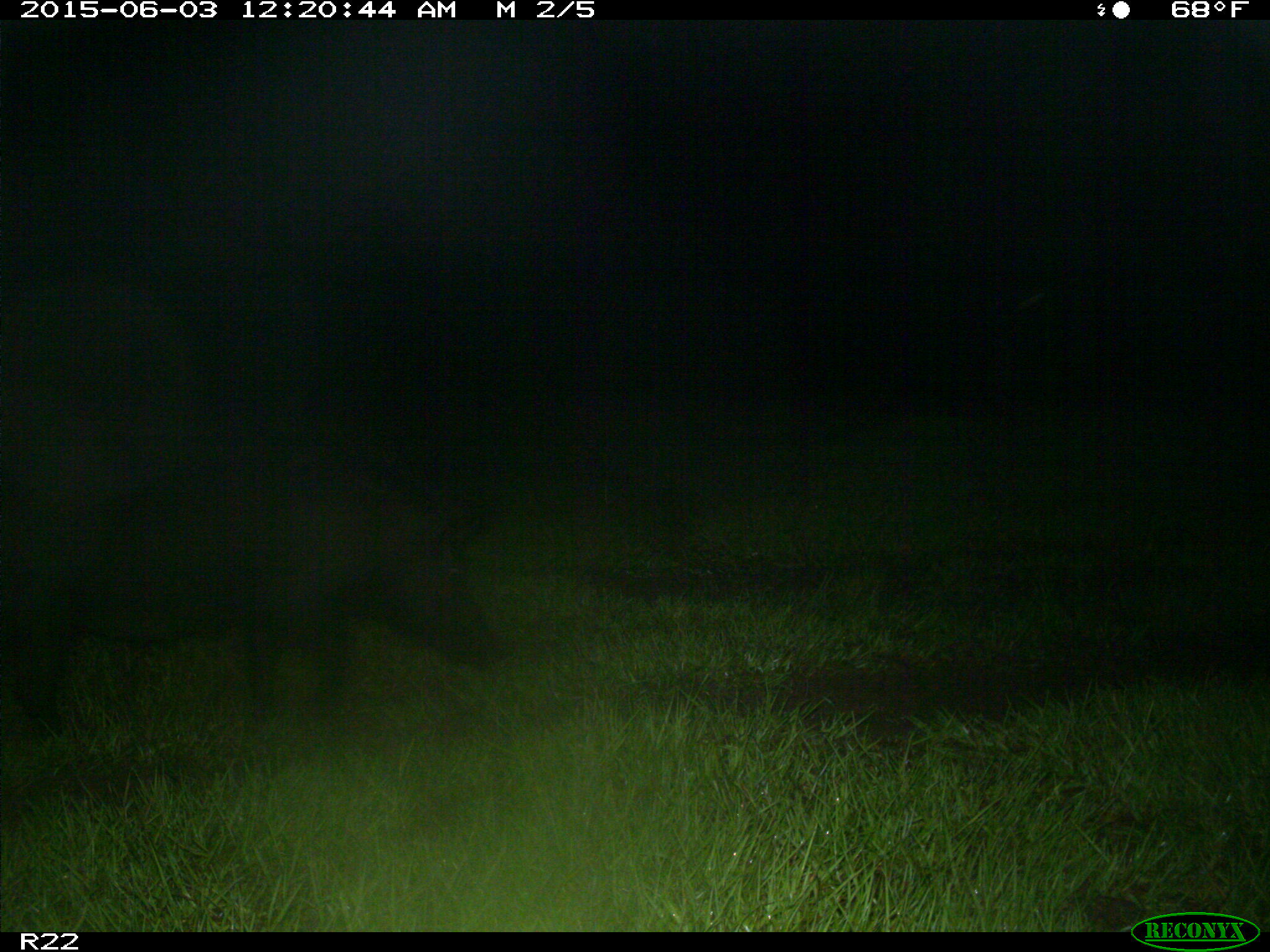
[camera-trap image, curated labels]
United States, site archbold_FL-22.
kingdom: Animalia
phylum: Chordata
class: Mammalia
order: Artiodactyla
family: Bovidae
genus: Bos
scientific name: Bos taurus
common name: domestic cow